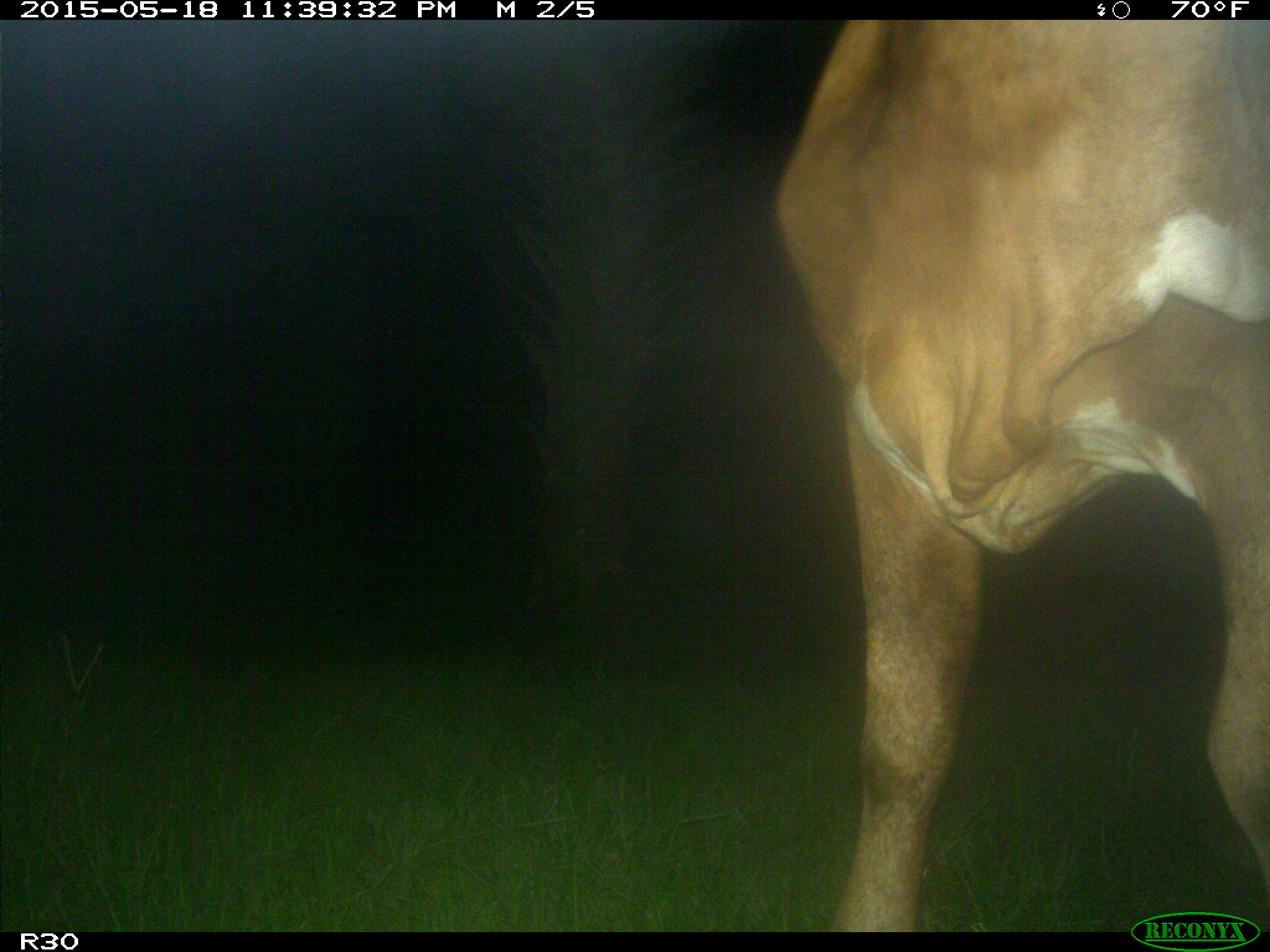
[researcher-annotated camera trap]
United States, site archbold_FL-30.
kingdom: Animalia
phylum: Chordata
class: Mammalia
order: Artiodactyla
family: Bovidae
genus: Bos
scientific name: Bos taurus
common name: domestic cow